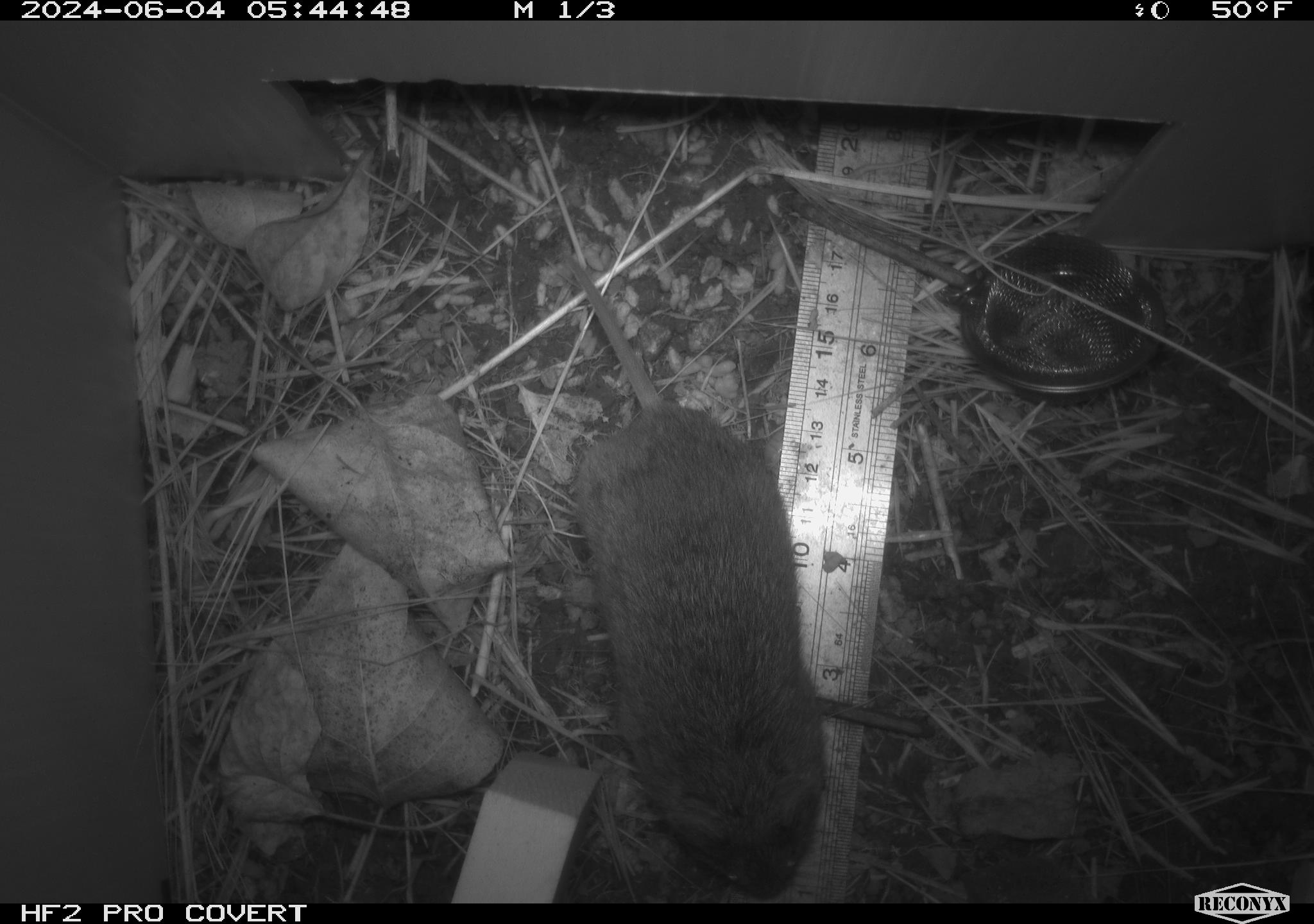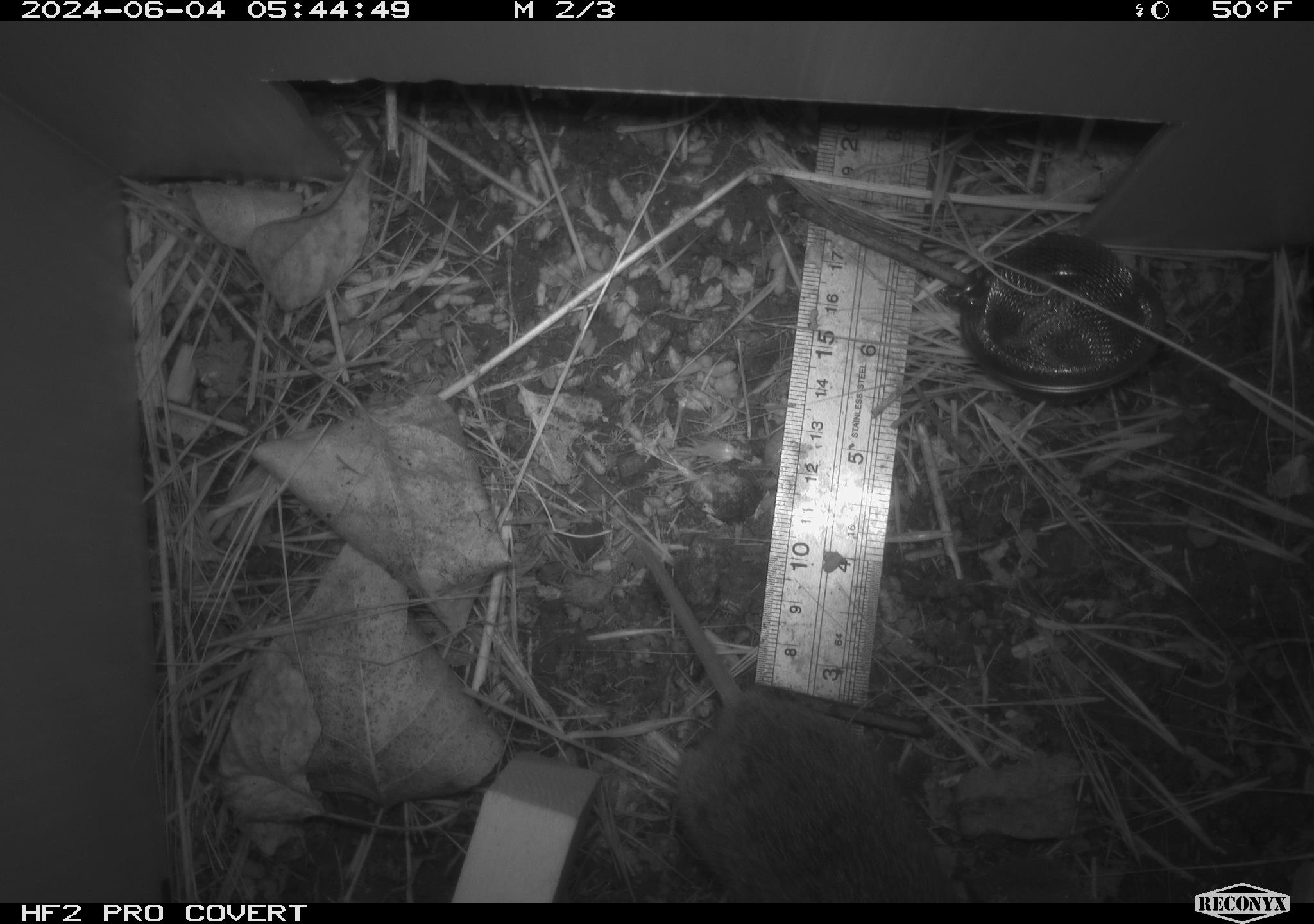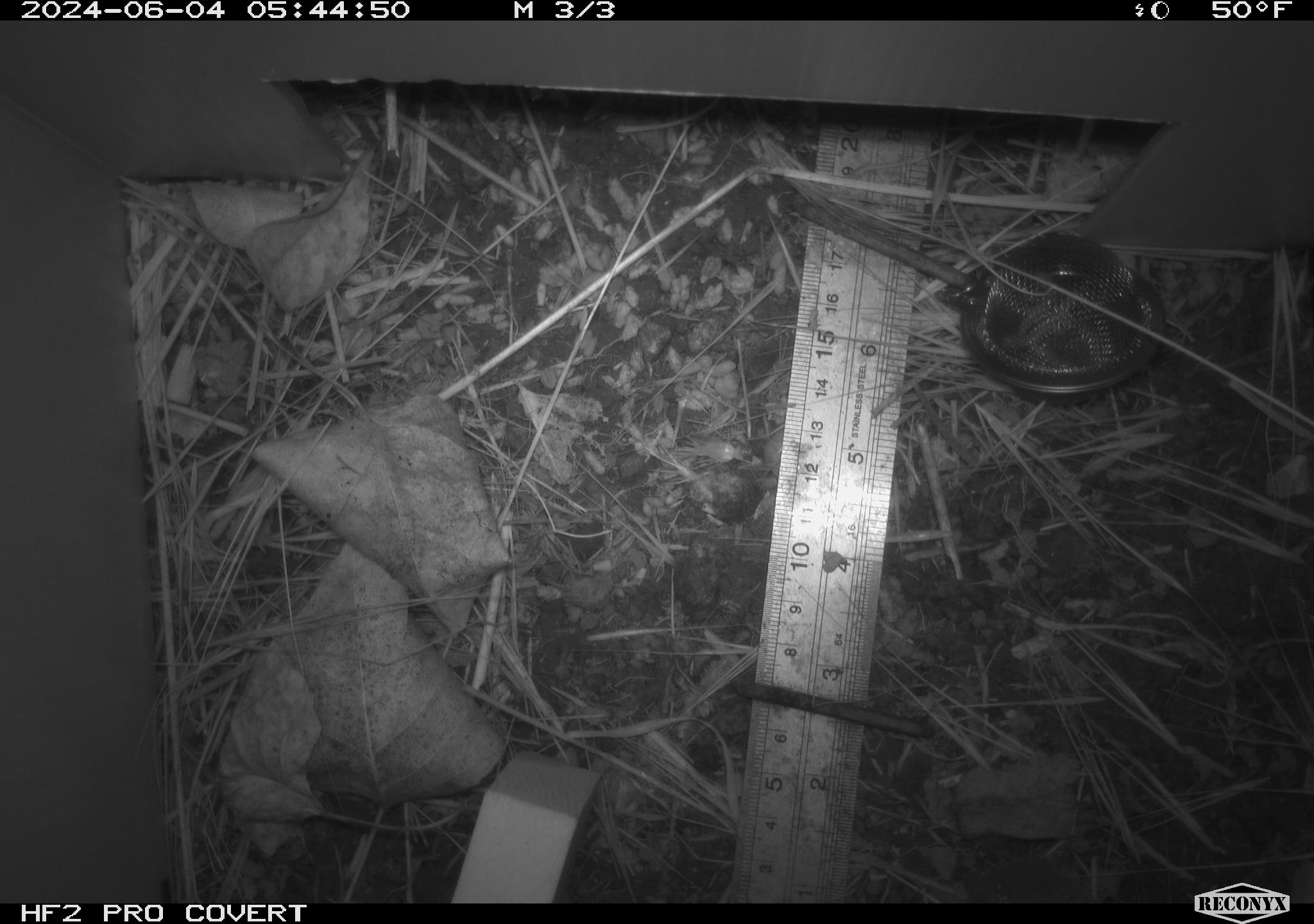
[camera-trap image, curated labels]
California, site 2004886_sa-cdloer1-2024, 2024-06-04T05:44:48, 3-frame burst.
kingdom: Animalia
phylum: Chordata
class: Mammalia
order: Rodentia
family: Cricetidae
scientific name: Arvicolinae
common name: voles, lemmings, and muskrats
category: arvicolinae subfamily